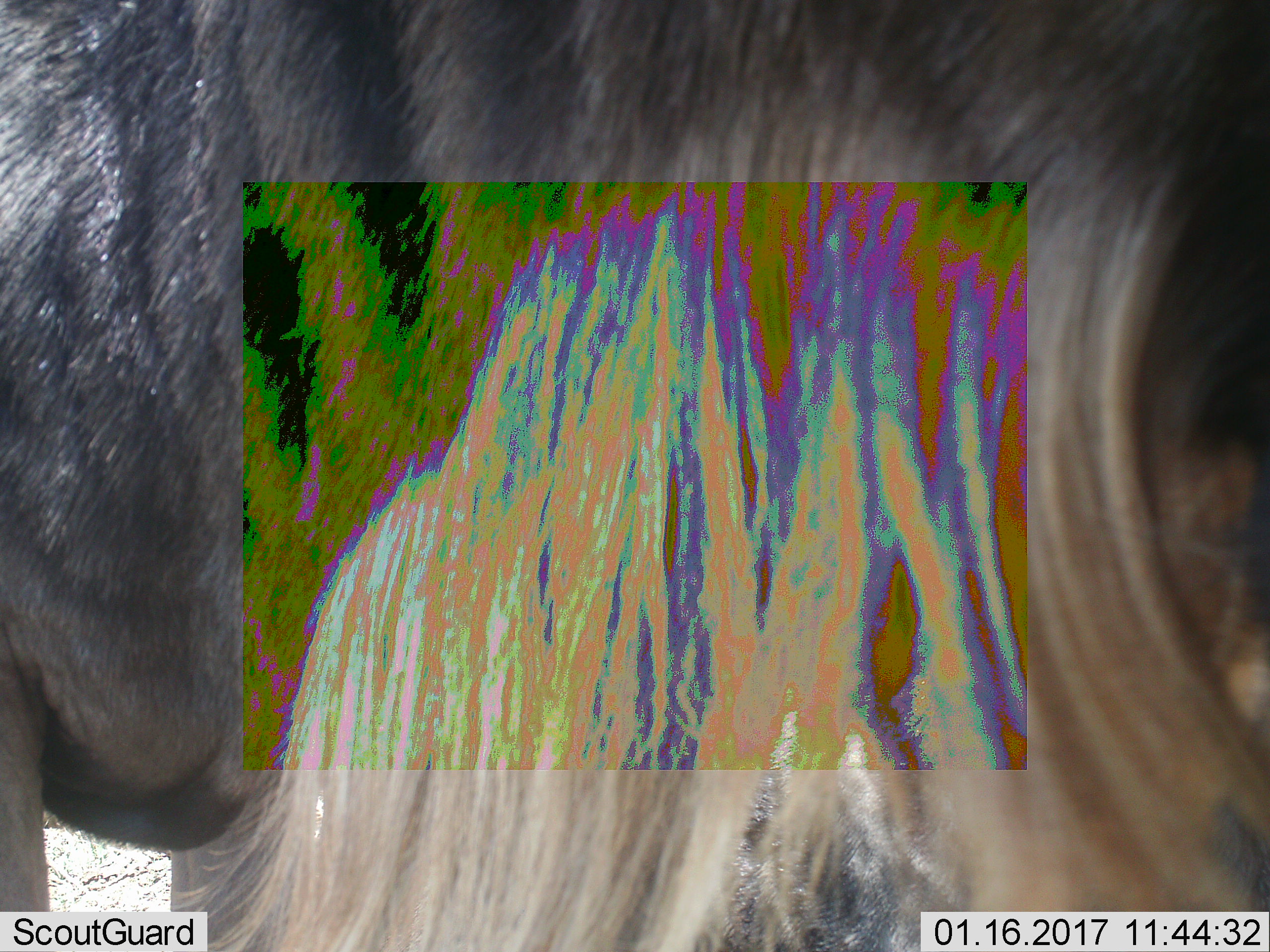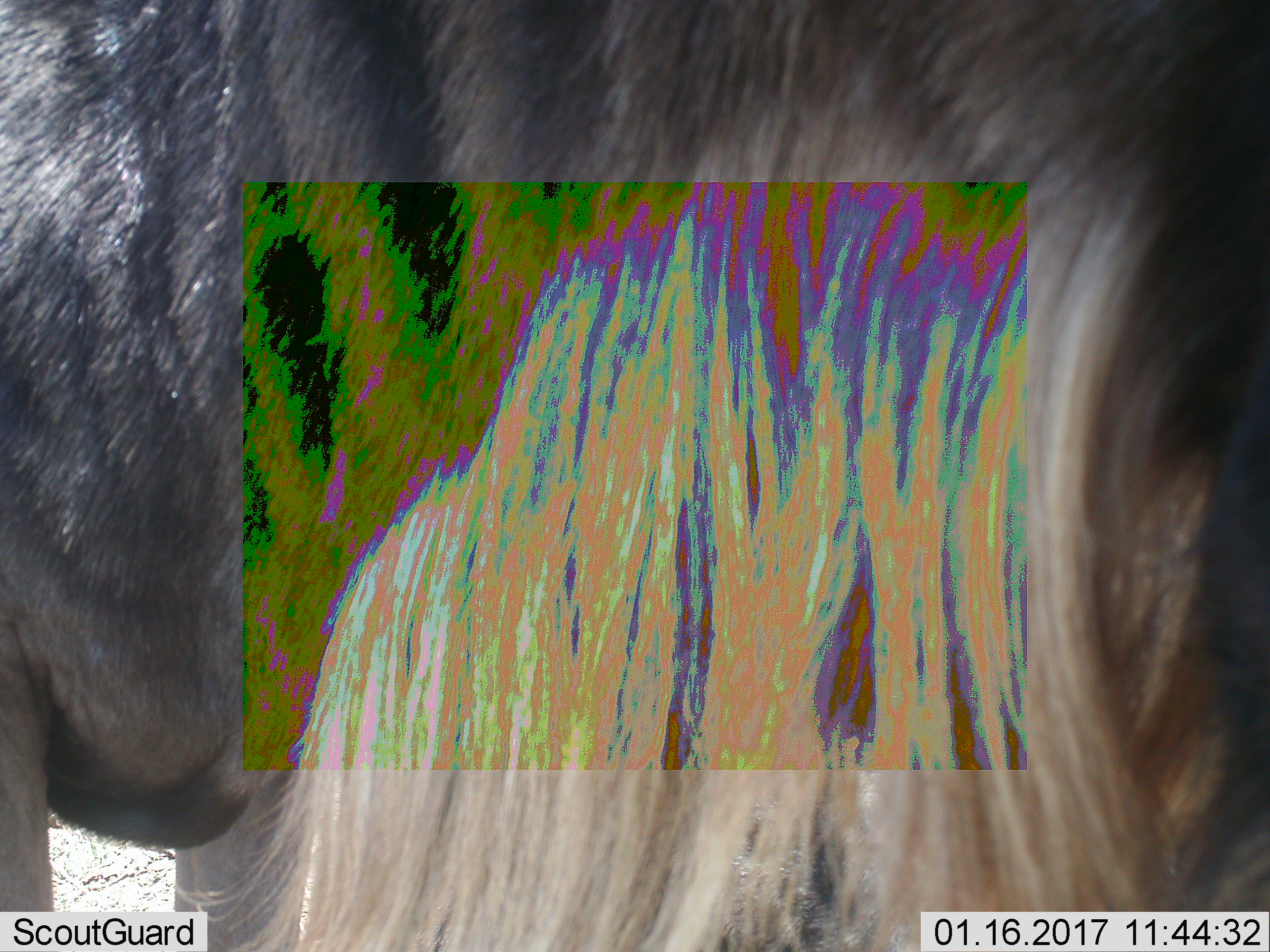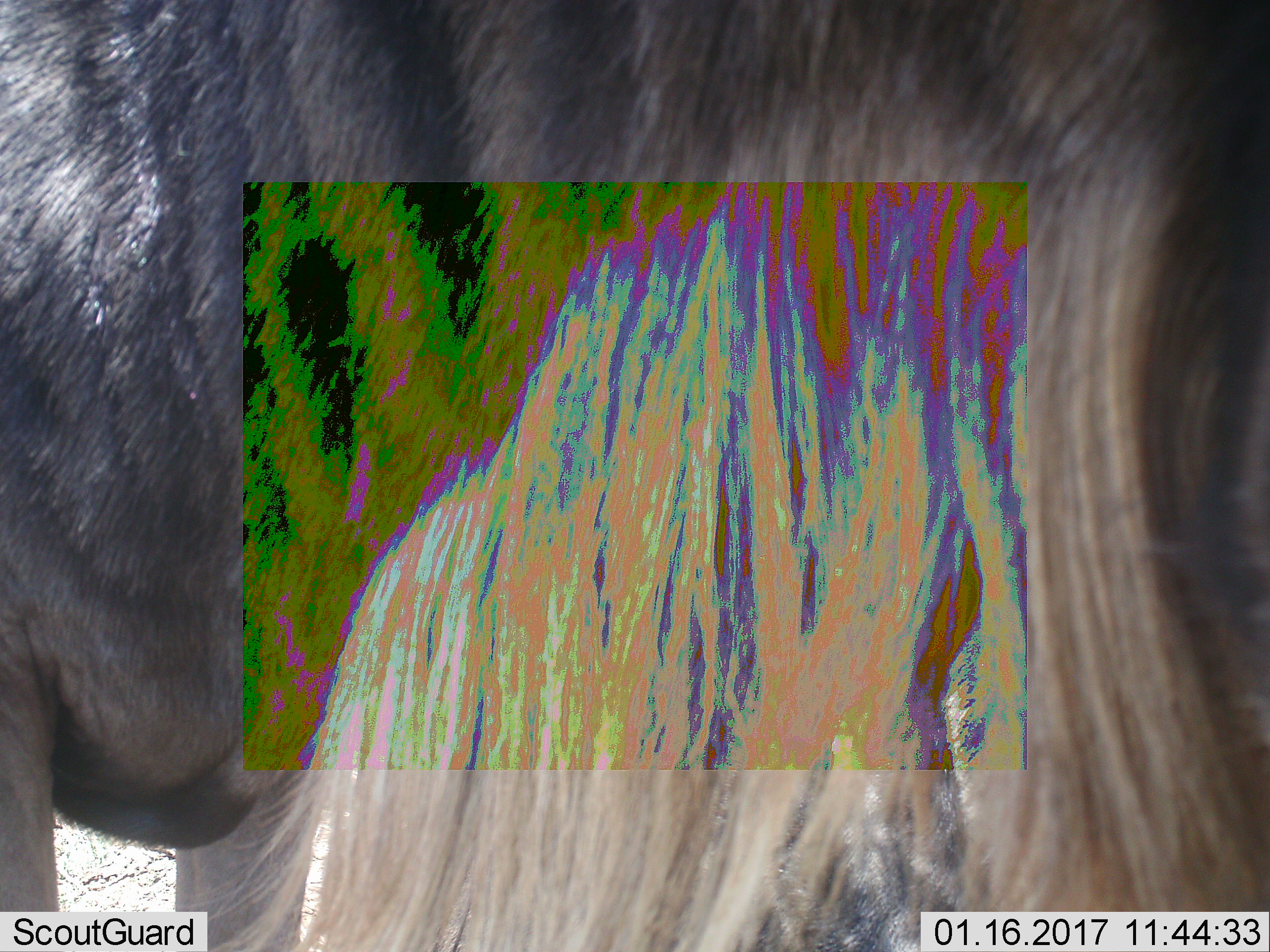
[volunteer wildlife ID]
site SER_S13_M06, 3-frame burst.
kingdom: Animalia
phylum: Chordata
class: Mammalia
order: Artiodactyla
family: Bovidae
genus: Connochaetes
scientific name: Connochaetes taurinus taurinus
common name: blue wildebeest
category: wildebeestblue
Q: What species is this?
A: Wildebeestblue (blue wildebeest) (Connochaetes taurinus taurinus).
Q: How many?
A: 1.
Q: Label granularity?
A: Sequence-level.